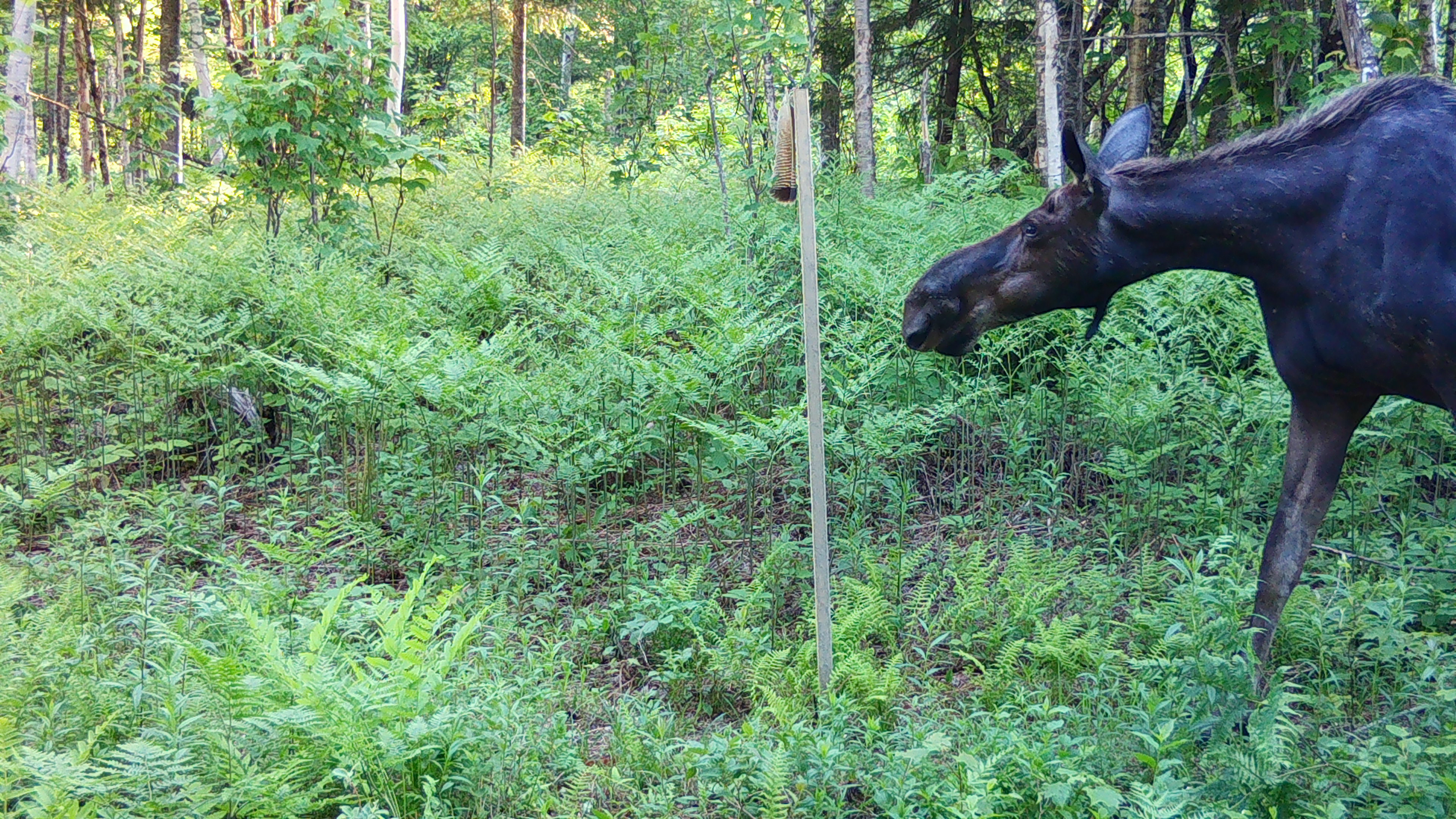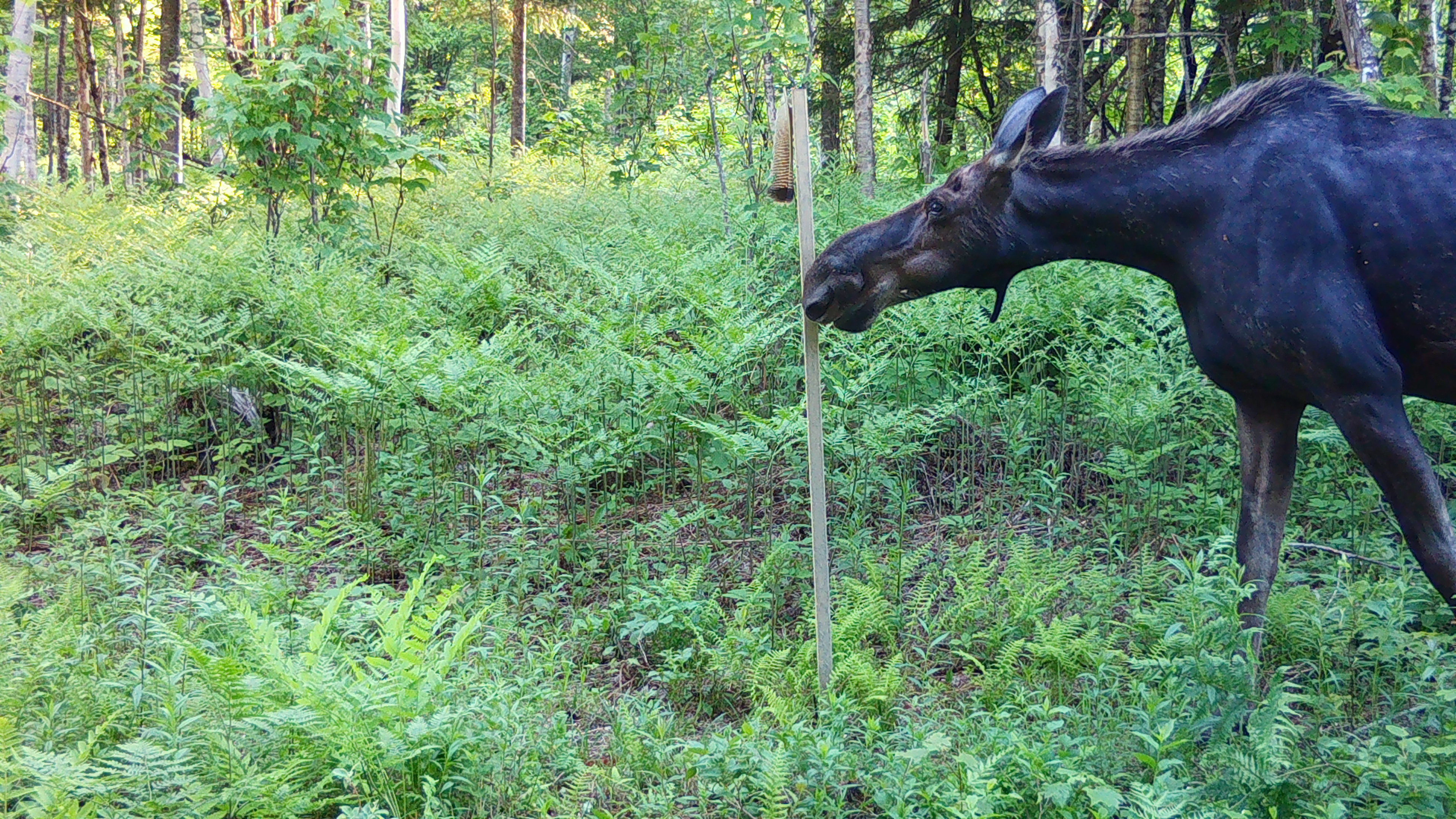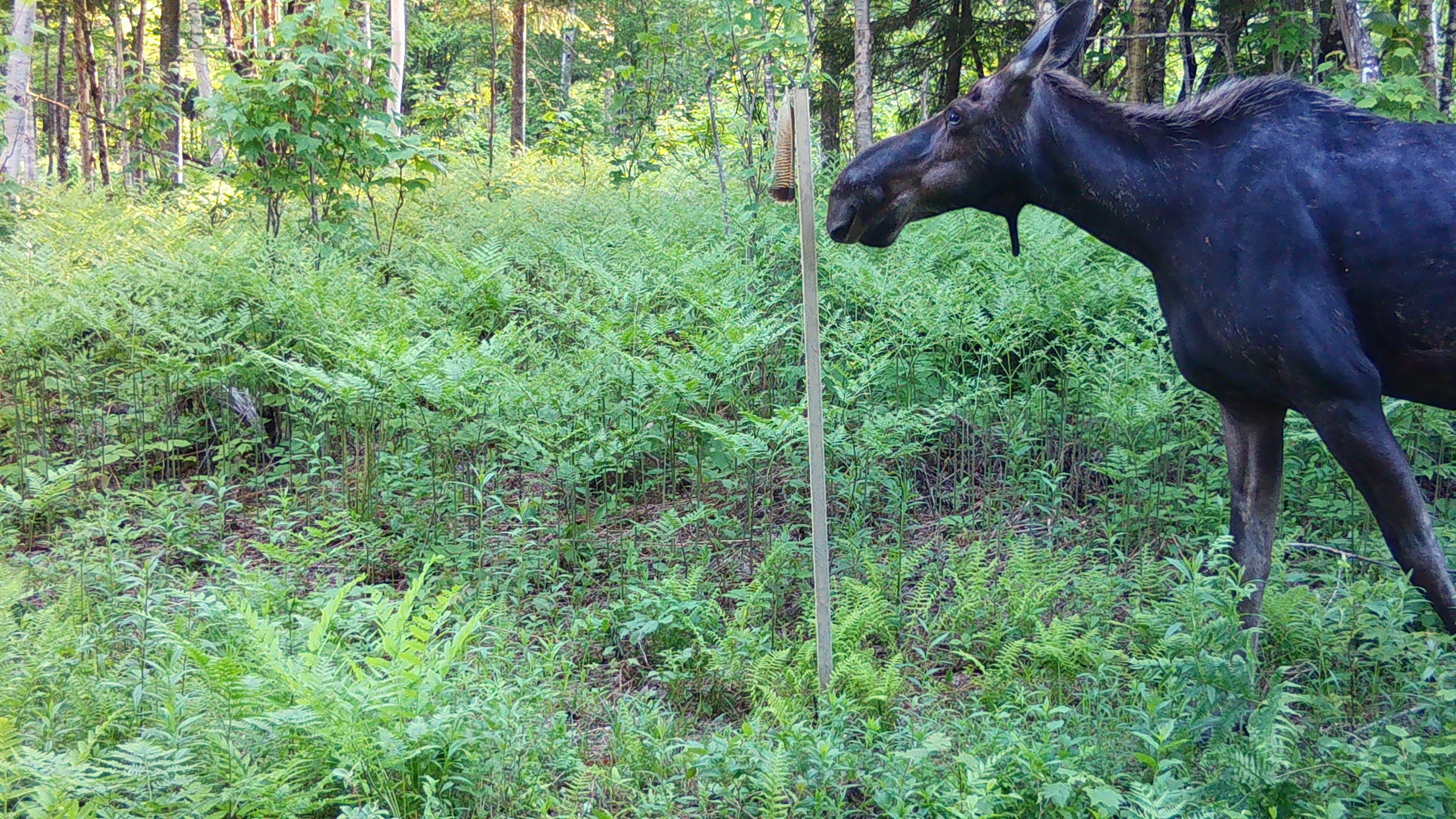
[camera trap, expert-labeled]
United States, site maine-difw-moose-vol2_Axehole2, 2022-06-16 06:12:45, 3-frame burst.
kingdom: Animalia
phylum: Chordata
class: Mammalia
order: Artiodactyla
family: Cervidae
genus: Alces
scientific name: Alces alces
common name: moose